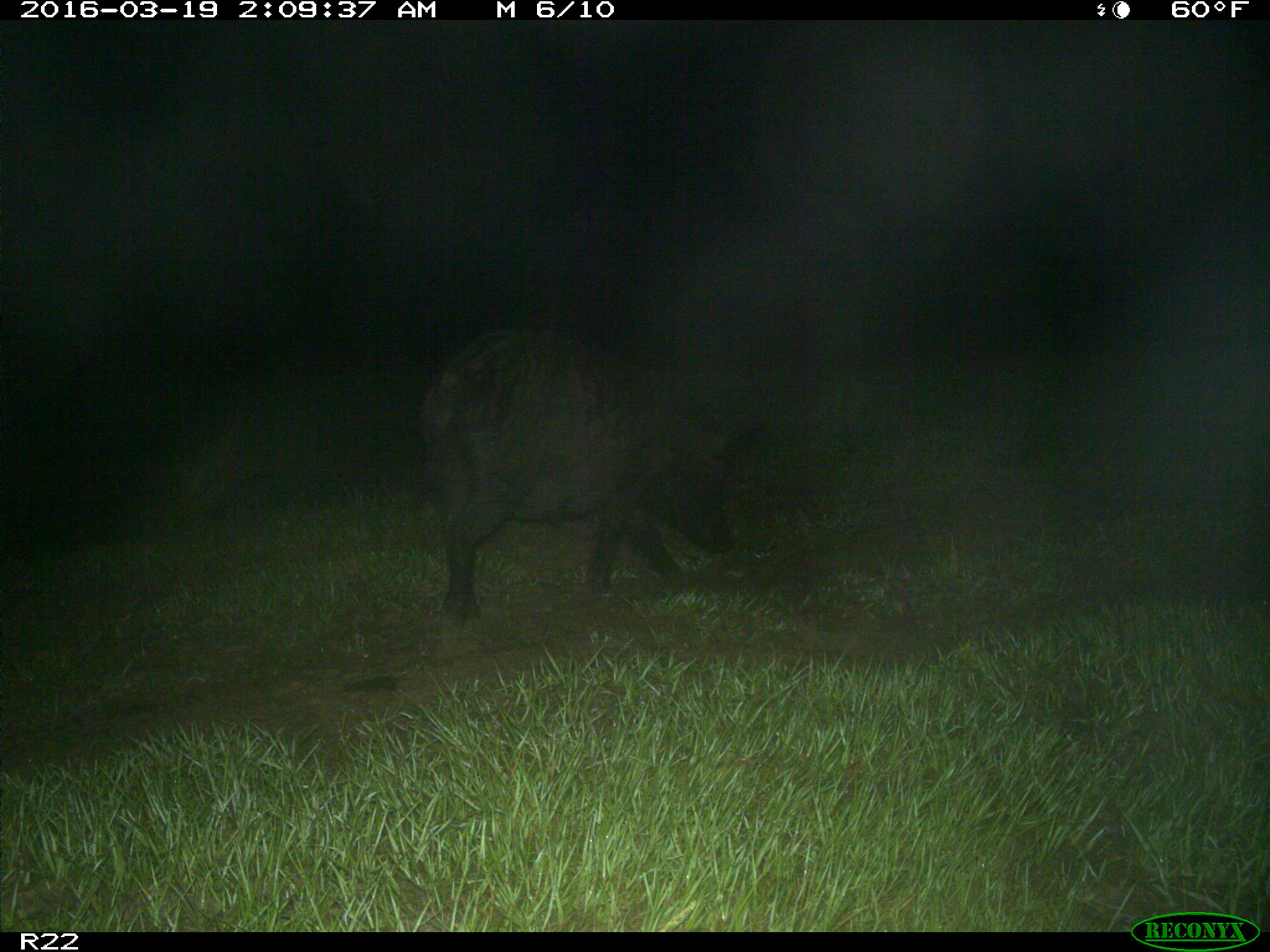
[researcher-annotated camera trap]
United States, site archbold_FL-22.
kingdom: Animalia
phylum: Chordata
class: Mammalia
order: Artiodactyla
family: Suidae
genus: Sus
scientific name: Sus scrofa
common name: wild boar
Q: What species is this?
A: Sus scrofa (wild boar).